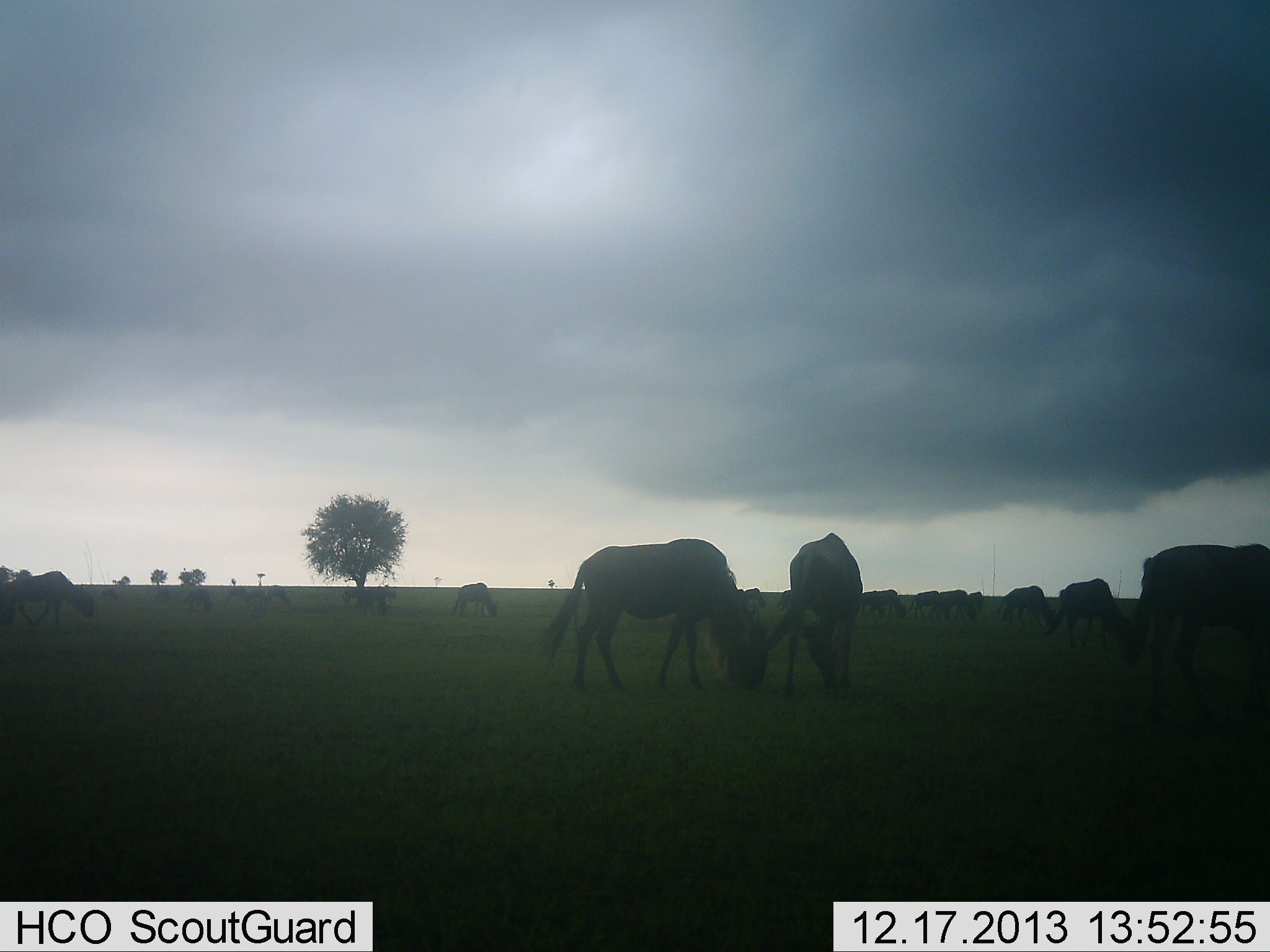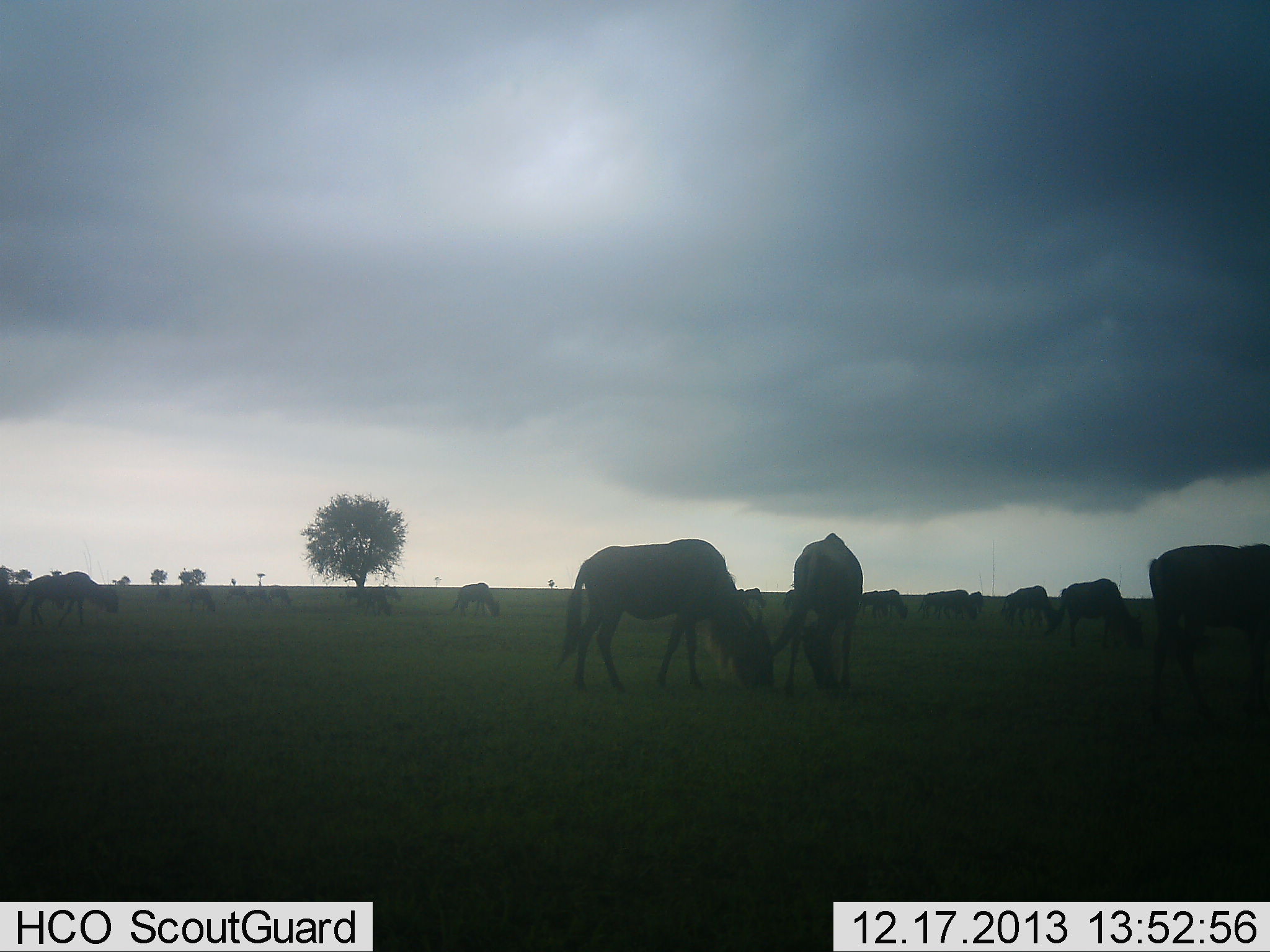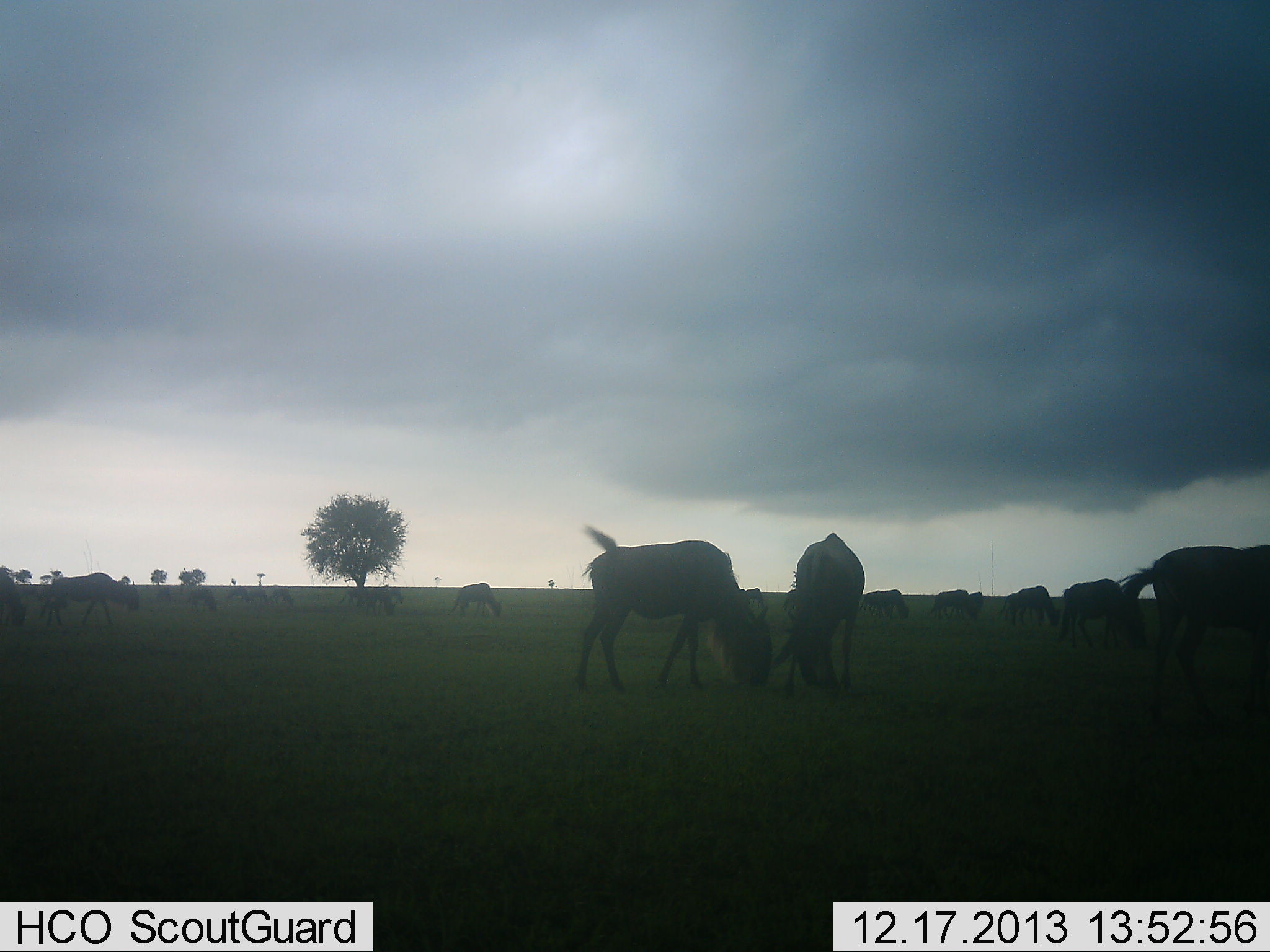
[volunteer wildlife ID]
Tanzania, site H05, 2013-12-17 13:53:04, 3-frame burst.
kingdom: Animalia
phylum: Chordata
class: Mammalia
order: Artiodactyla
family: Bovidae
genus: Connochaetes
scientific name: Connochaetes taurinus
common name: blue wildebeest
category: wildebeest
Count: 11-50.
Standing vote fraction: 50%.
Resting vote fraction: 0%.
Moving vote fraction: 50%.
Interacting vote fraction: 0%.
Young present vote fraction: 0%.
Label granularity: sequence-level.